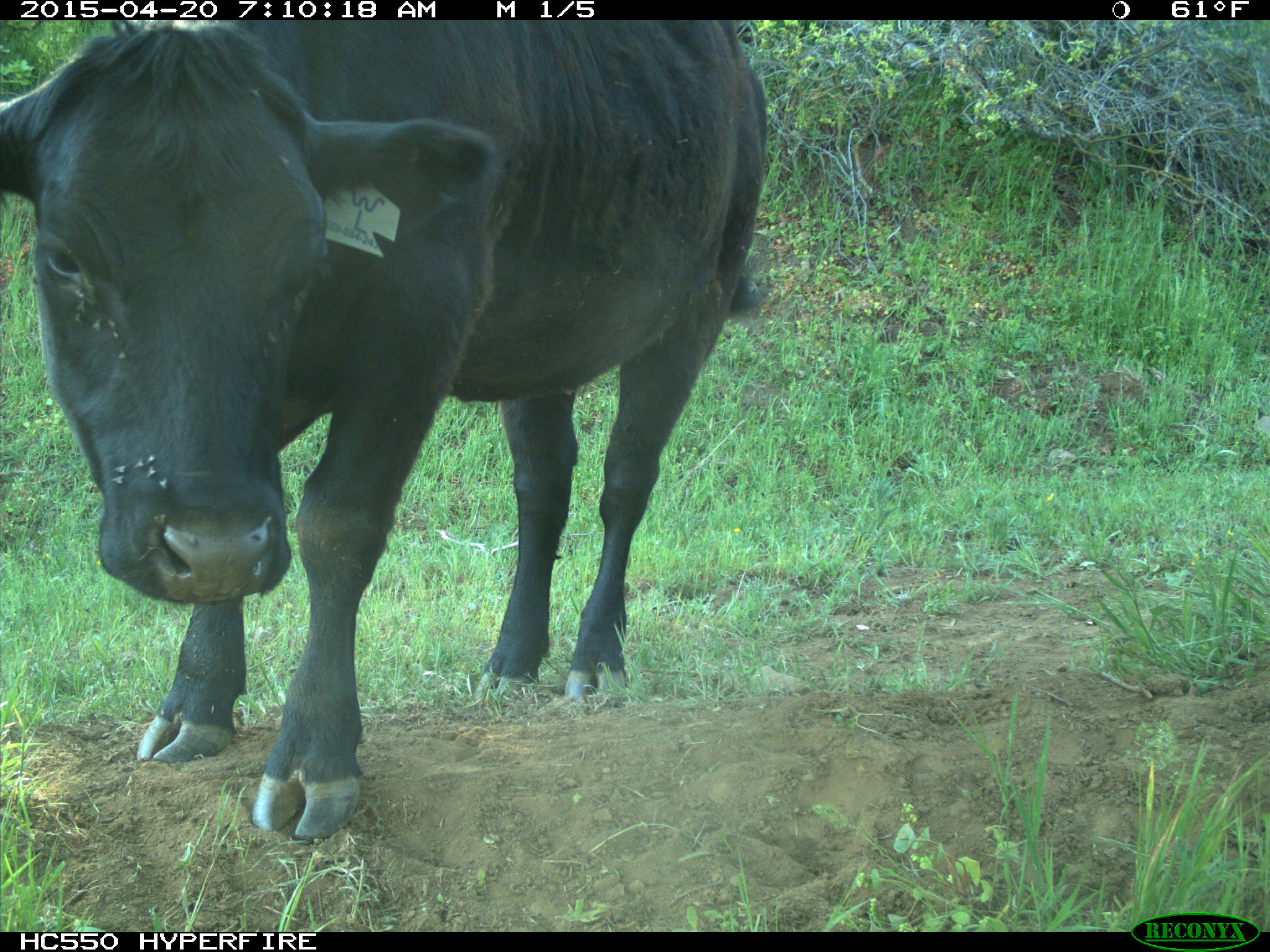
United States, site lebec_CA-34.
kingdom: Animalia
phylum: Chordata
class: Mammalia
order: Artiodactyla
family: Bovidae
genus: Bos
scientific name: Bos taurus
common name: domestic cow